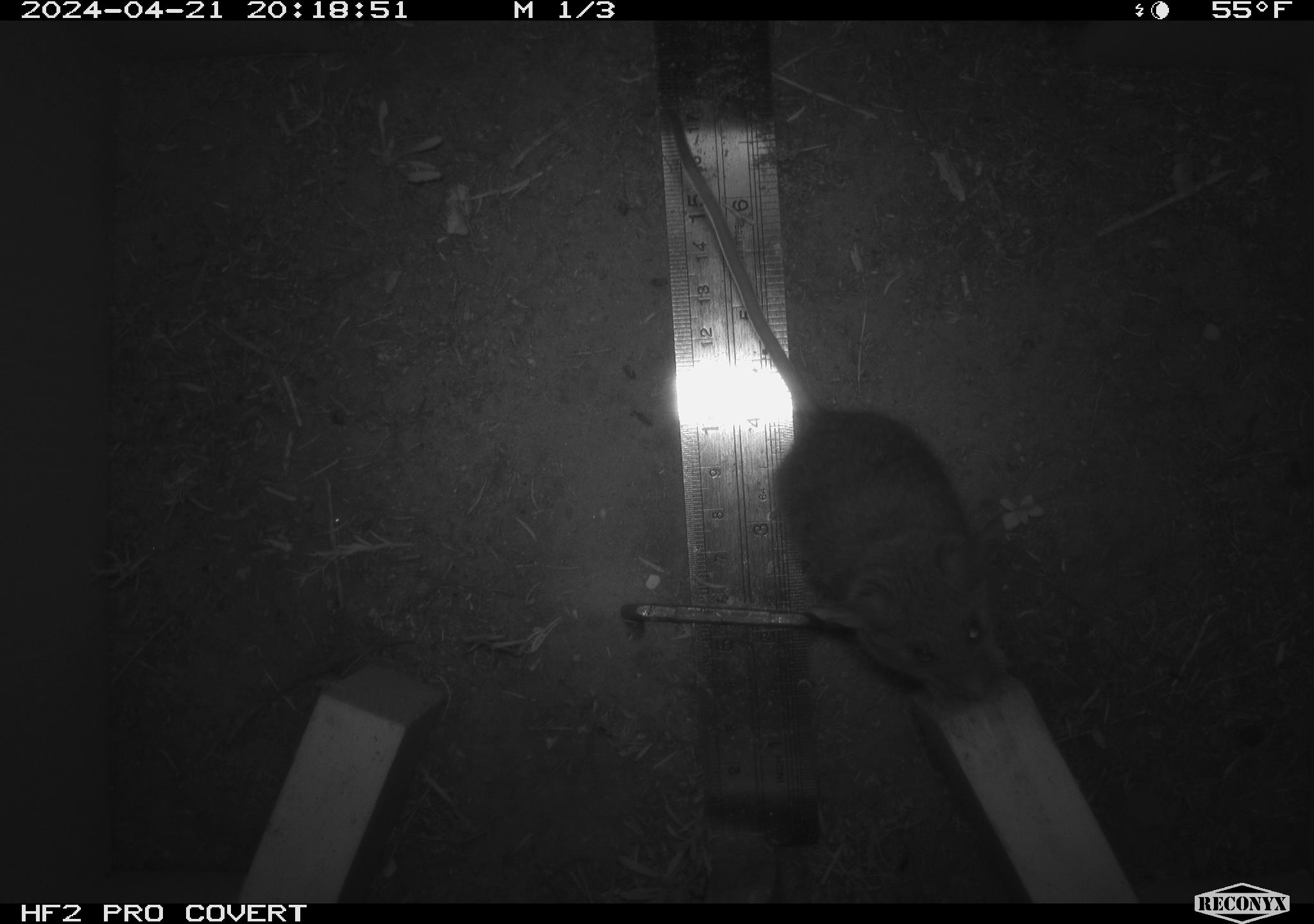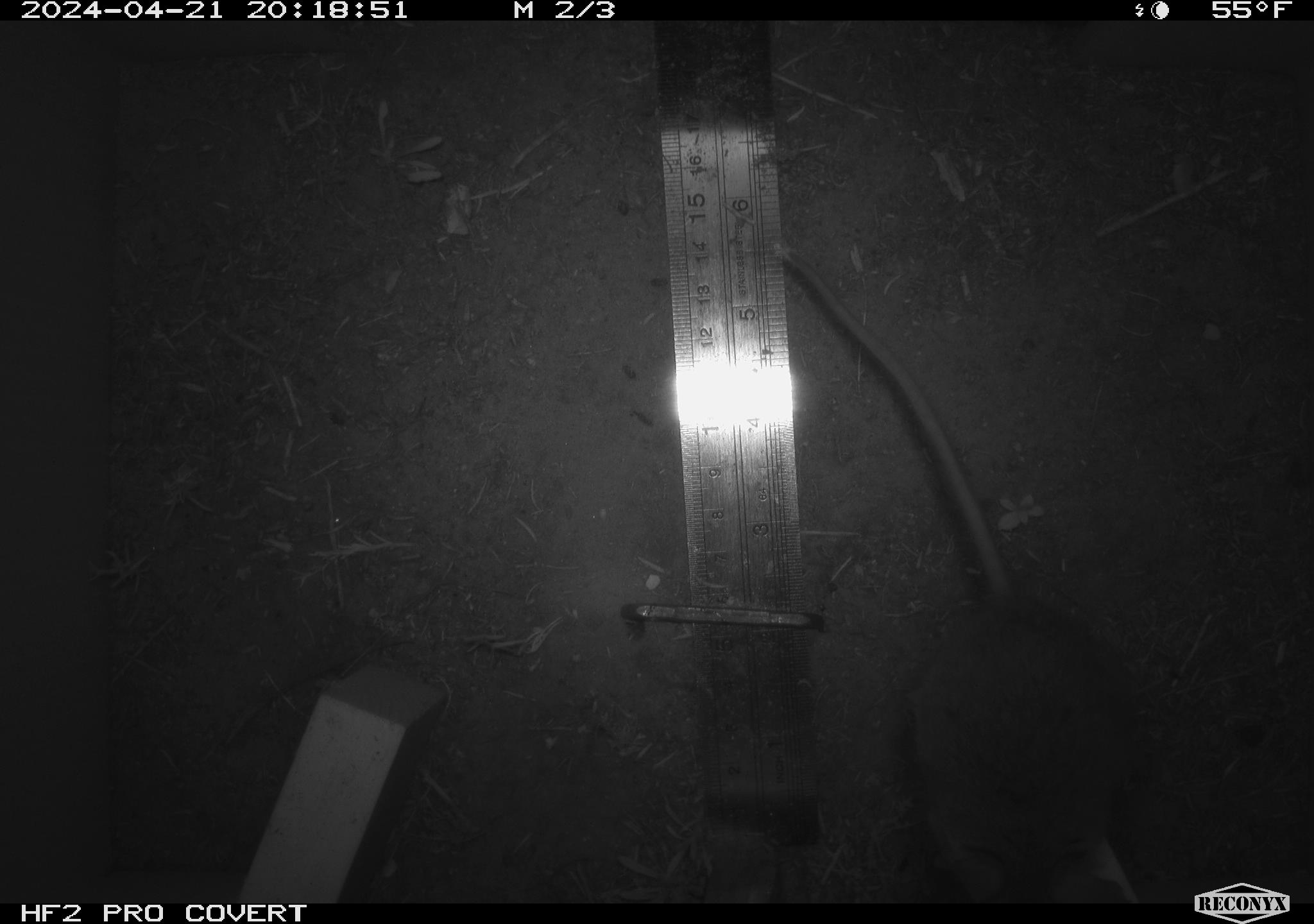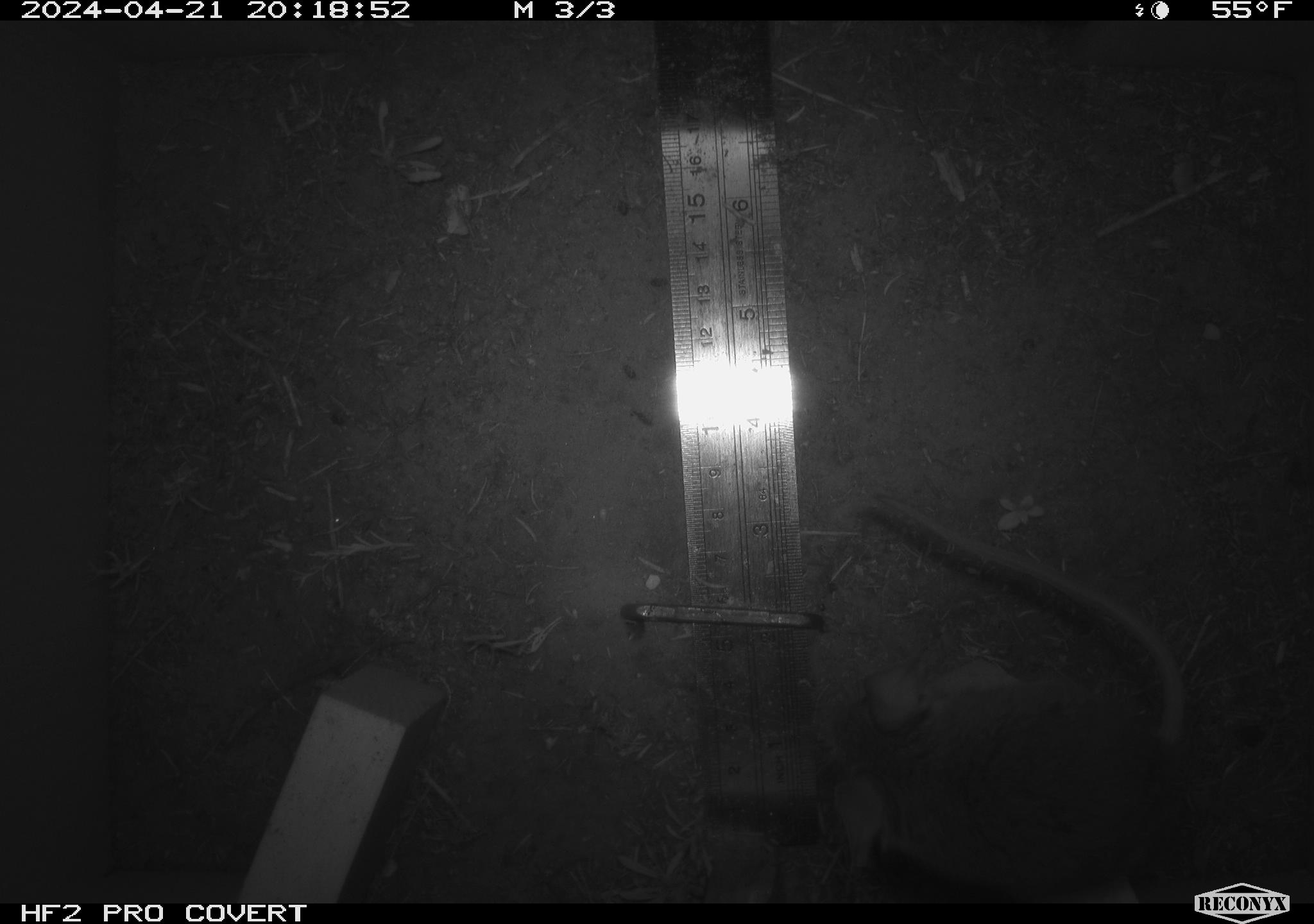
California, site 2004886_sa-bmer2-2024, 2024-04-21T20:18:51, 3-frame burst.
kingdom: Animalia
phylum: Chordata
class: Mammalia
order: Rodentia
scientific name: Rodentia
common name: woodrat or rat or mouse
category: woodrat or rat or mouse species